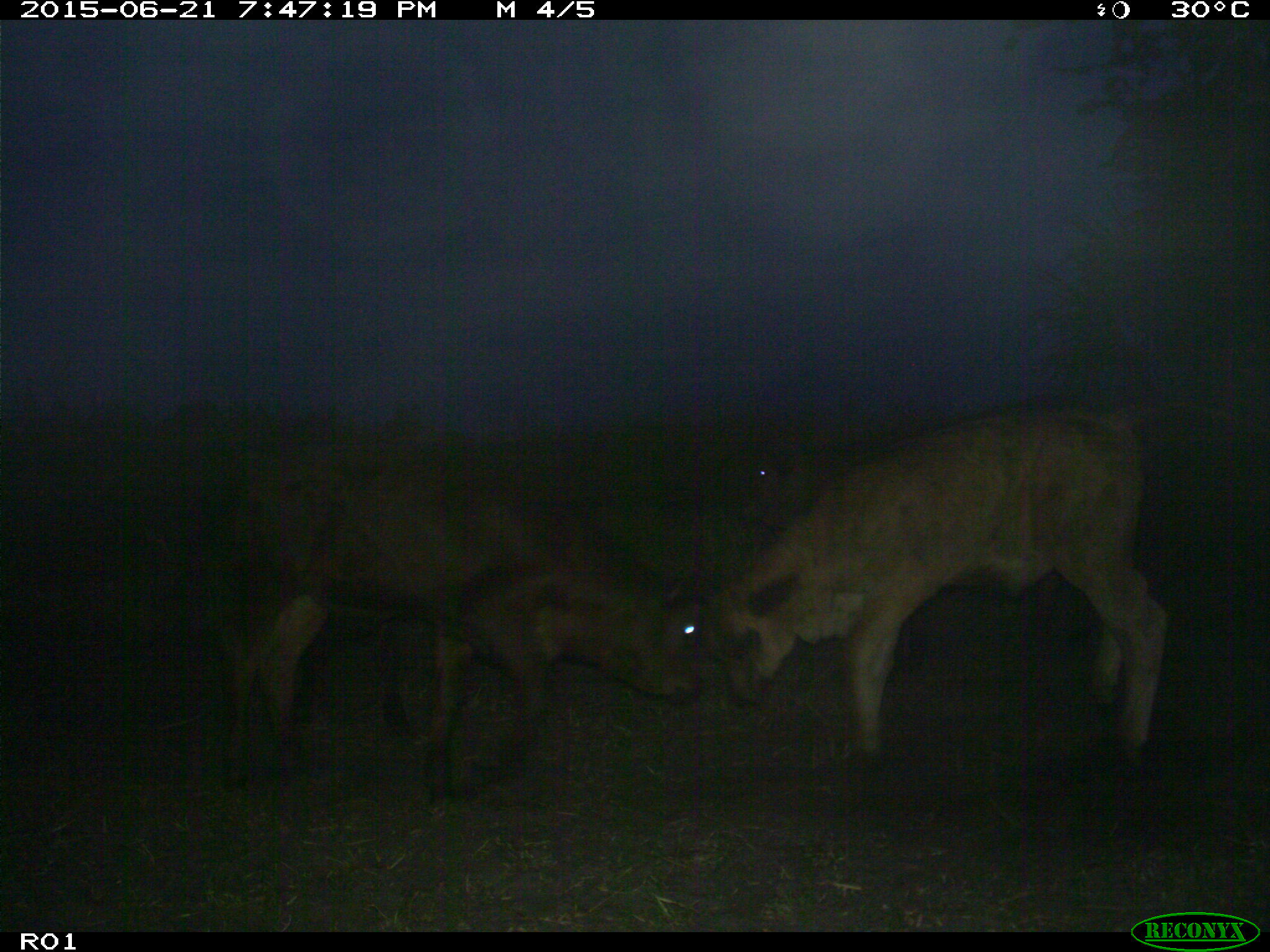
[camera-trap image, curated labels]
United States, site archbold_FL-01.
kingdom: Animalia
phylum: Chordata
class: Mammalia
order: Artiodactyla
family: Bovidae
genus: Bos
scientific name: Bos taurus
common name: domestic cow